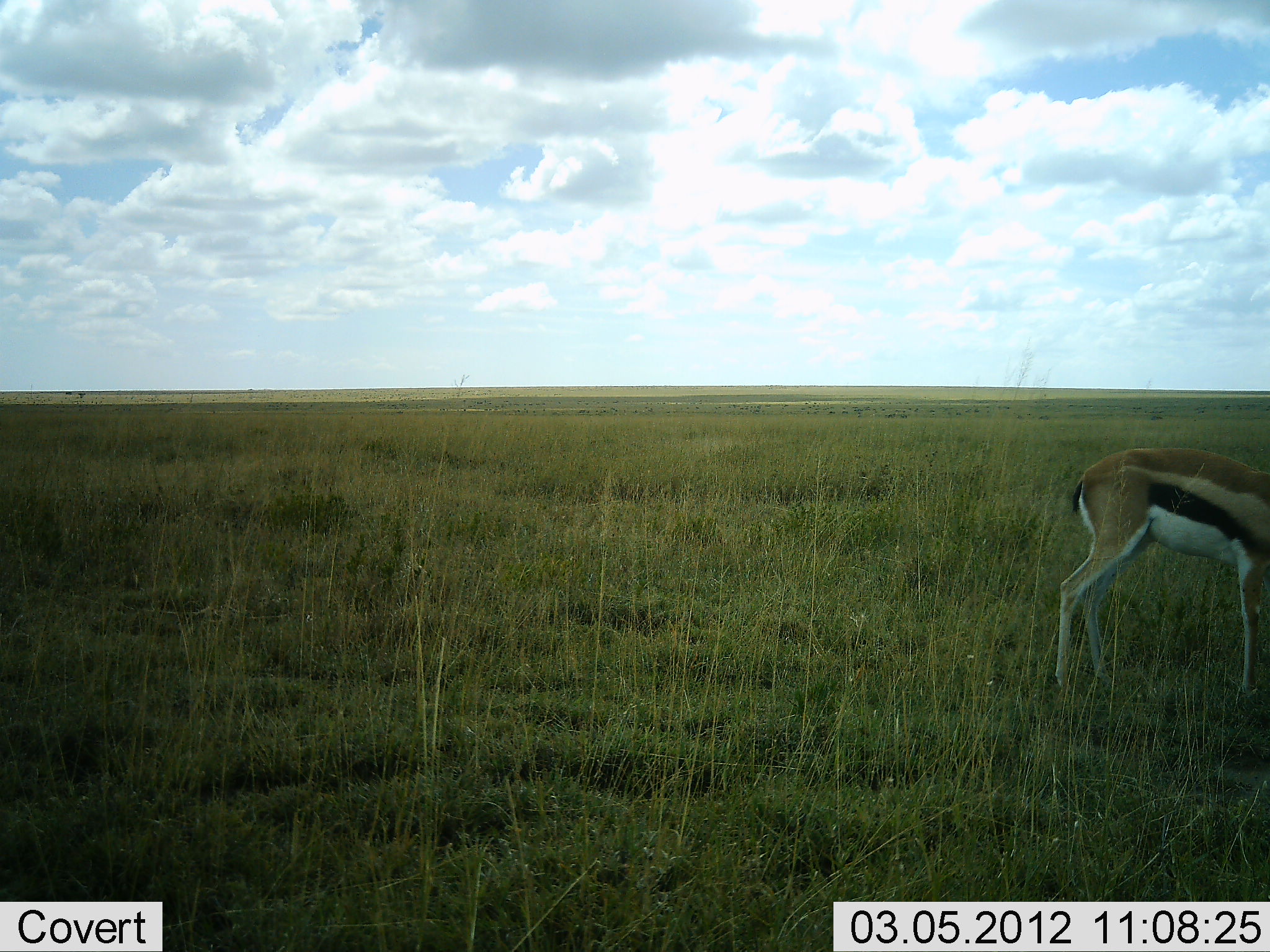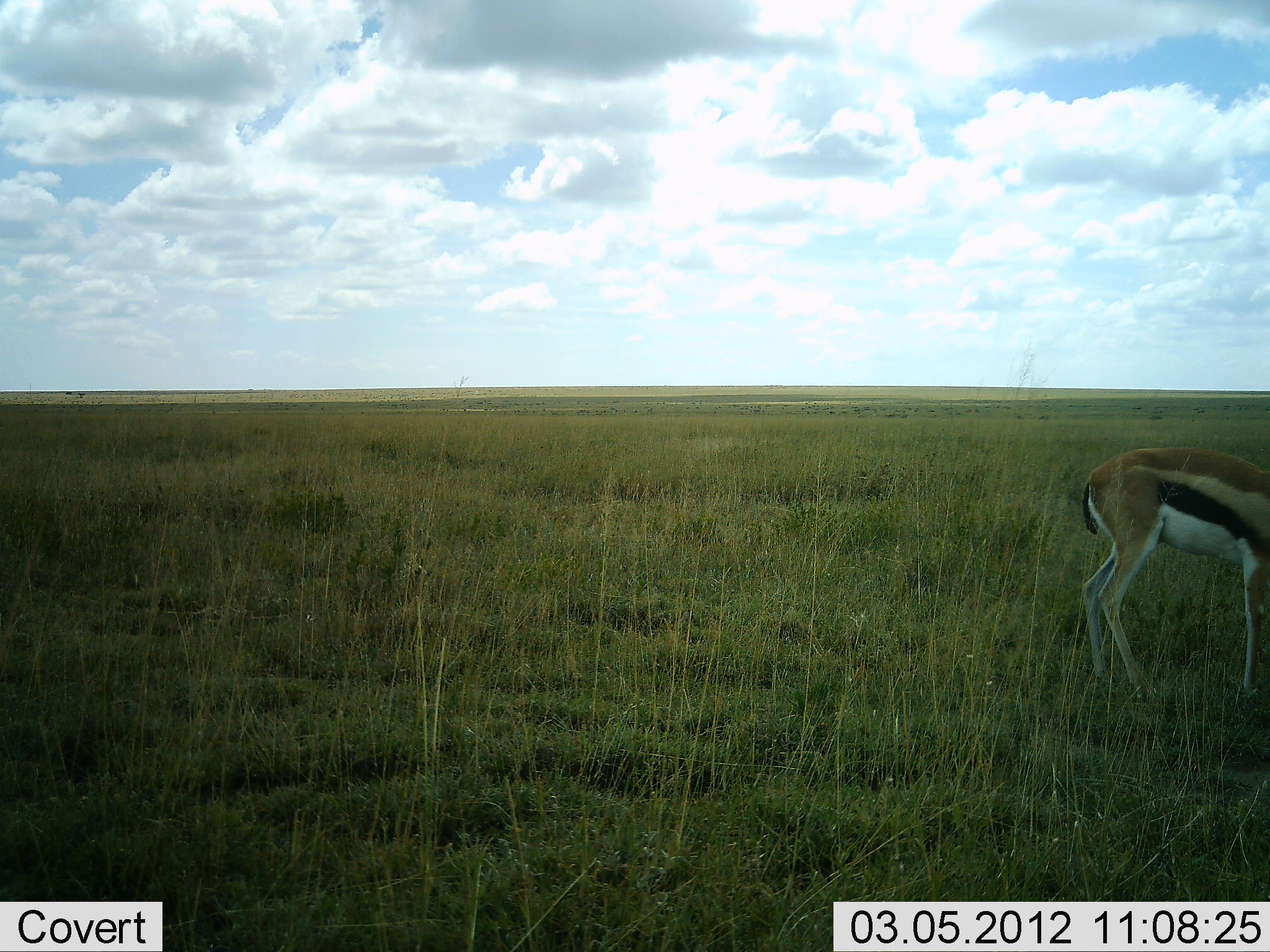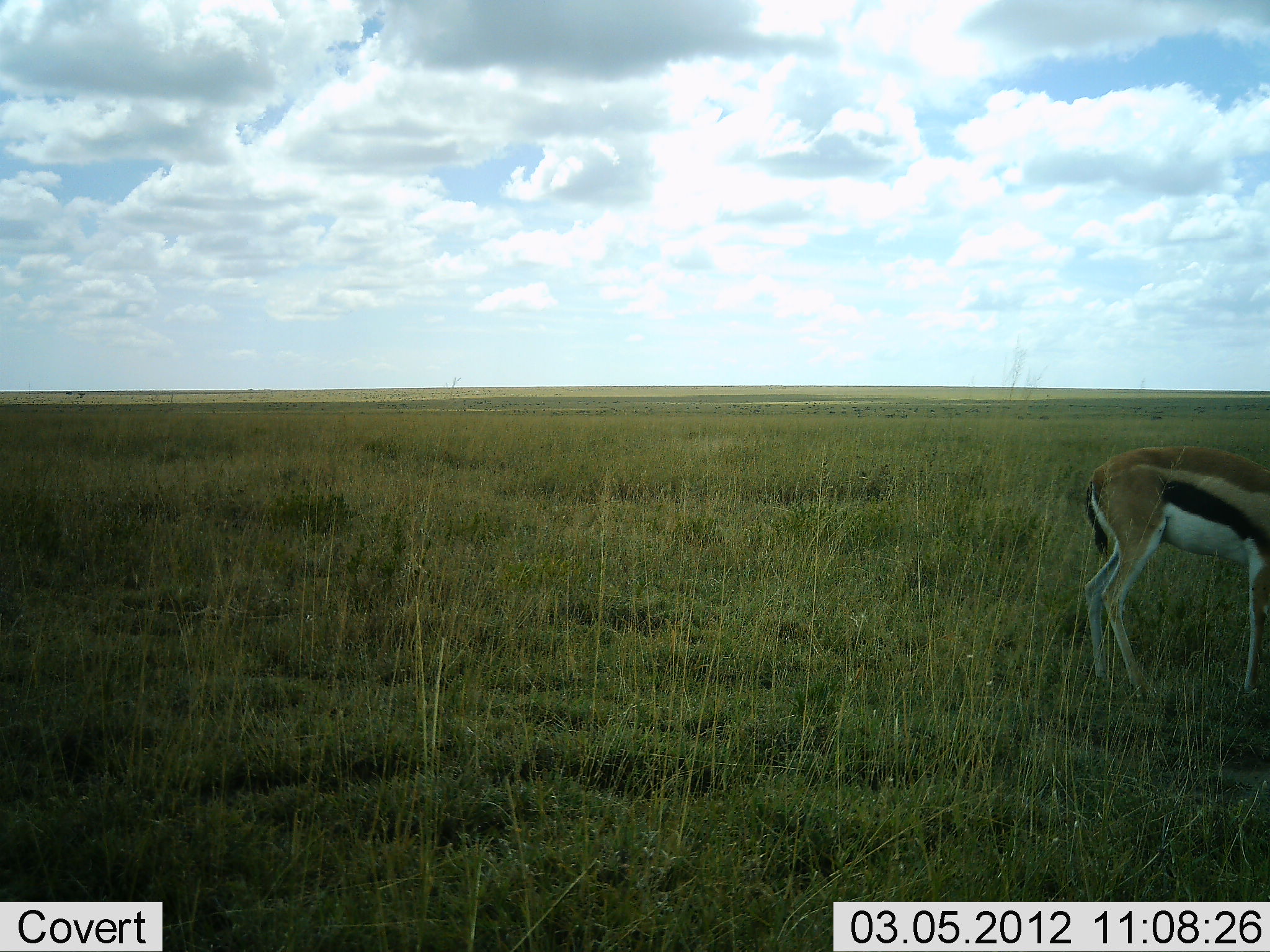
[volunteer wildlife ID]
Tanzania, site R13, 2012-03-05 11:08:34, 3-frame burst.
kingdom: Animalia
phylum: Chordata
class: Mammalia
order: Artiodactyla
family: Bovidae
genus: Eudorcas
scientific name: Eudorcas thomsonii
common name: thomson's gazelle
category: gazellethomsons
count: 1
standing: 35%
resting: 0%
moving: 12%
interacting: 0%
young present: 0%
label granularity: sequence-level